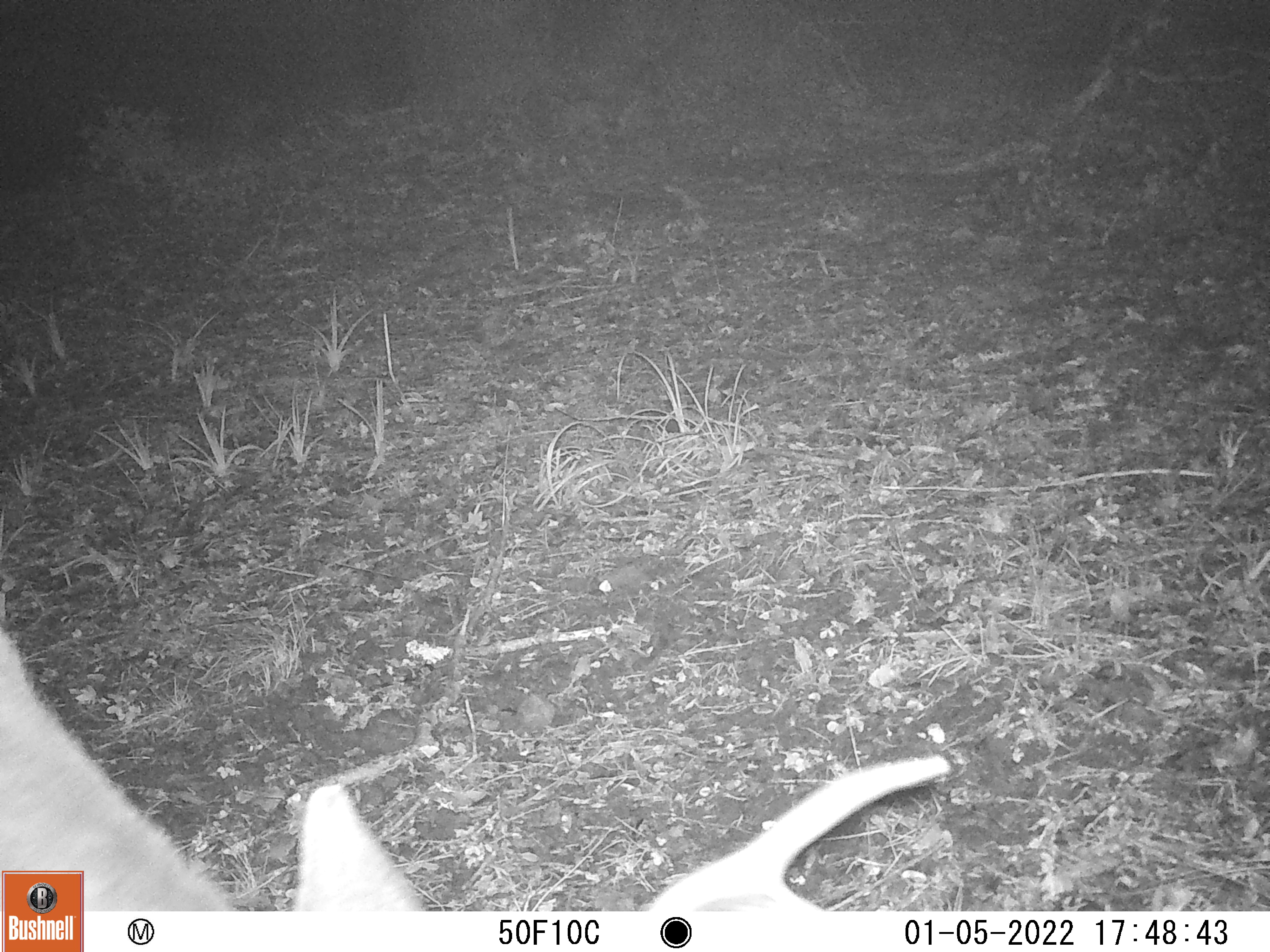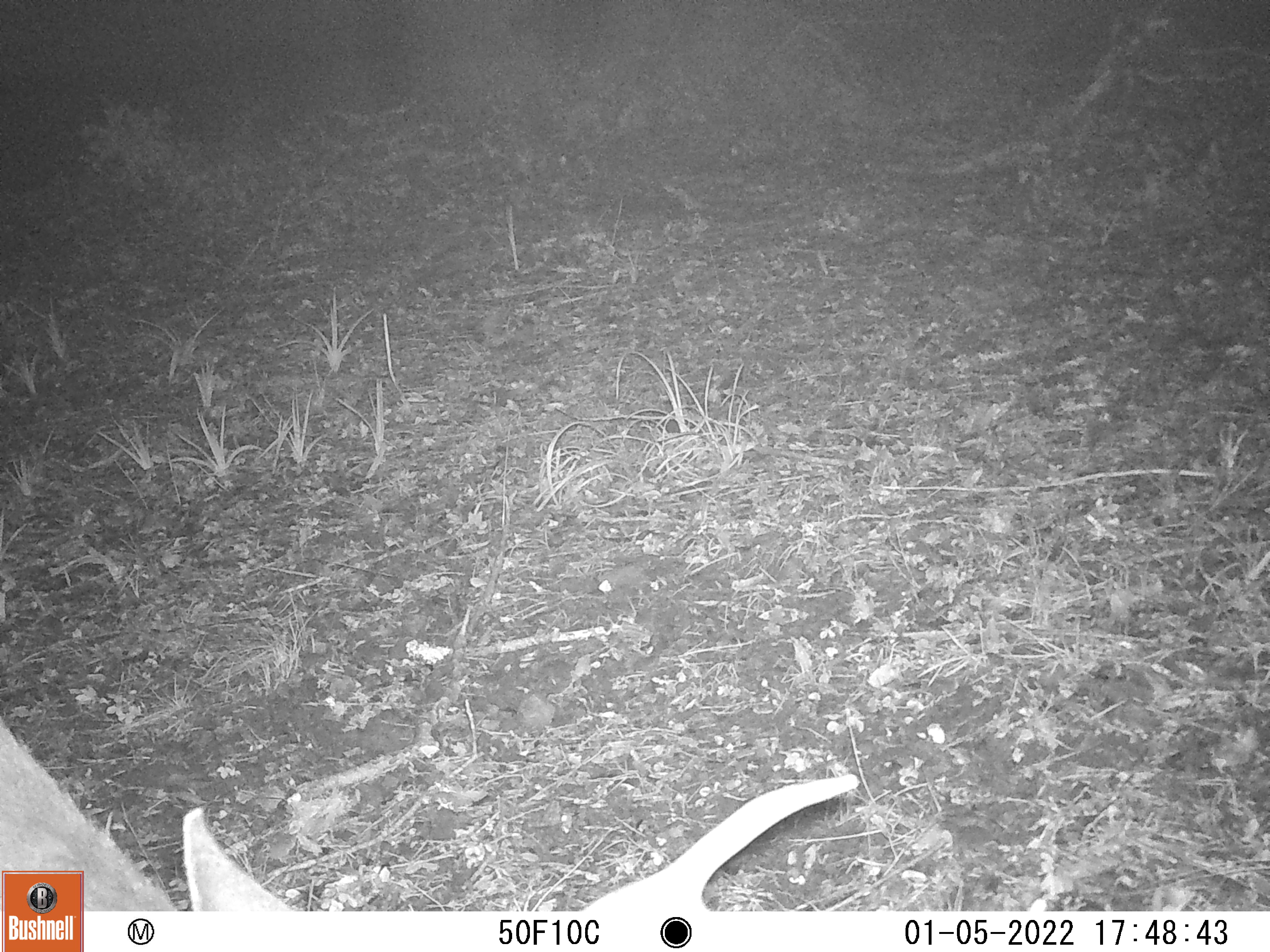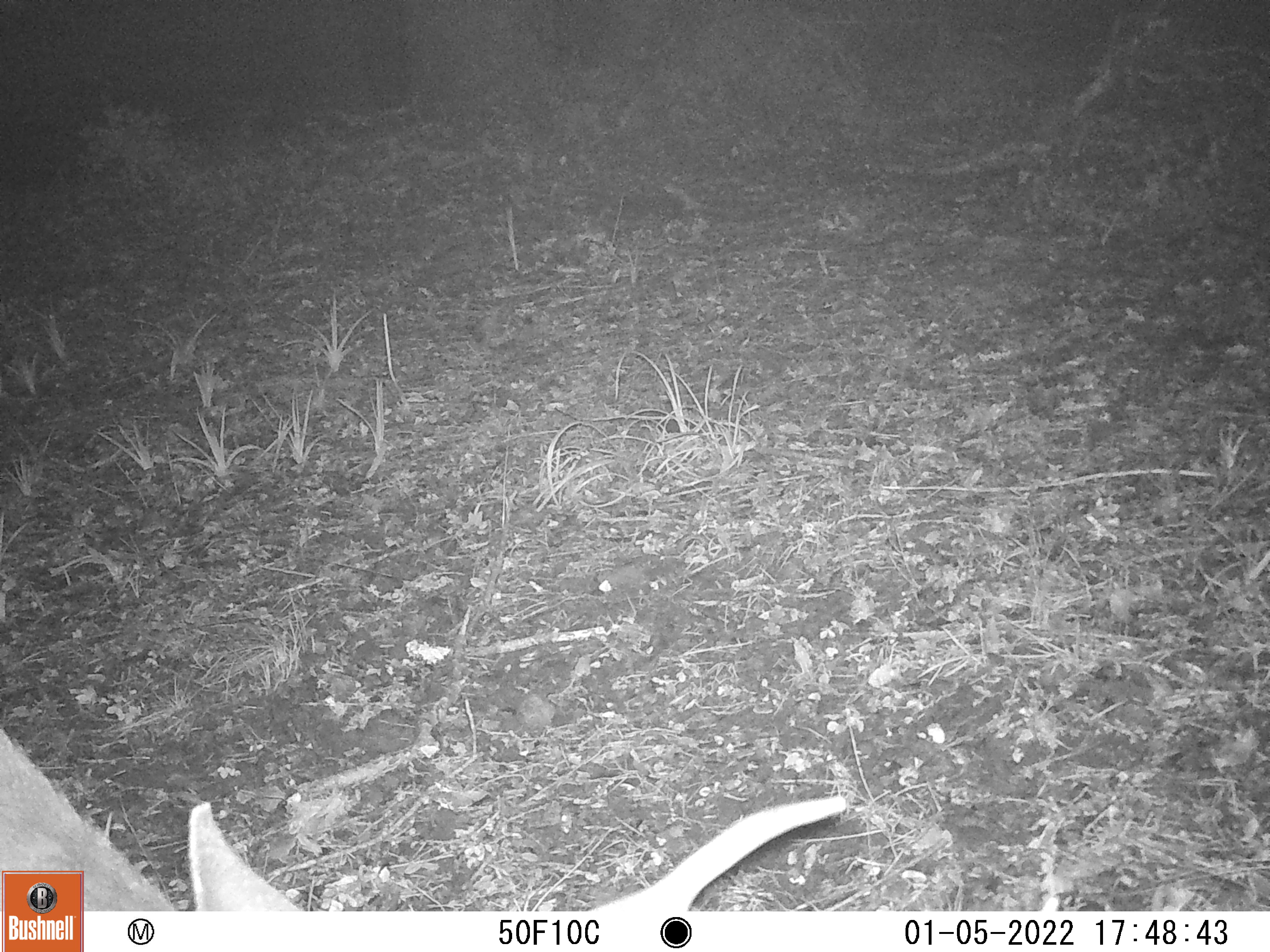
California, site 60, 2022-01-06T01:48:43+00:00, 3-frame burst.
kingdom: Animalia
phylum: Chordata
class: Mammalia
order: Artiodactyla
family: Cervidae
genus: Odocoileus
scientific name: Odocoileus hemionus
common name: mule deer